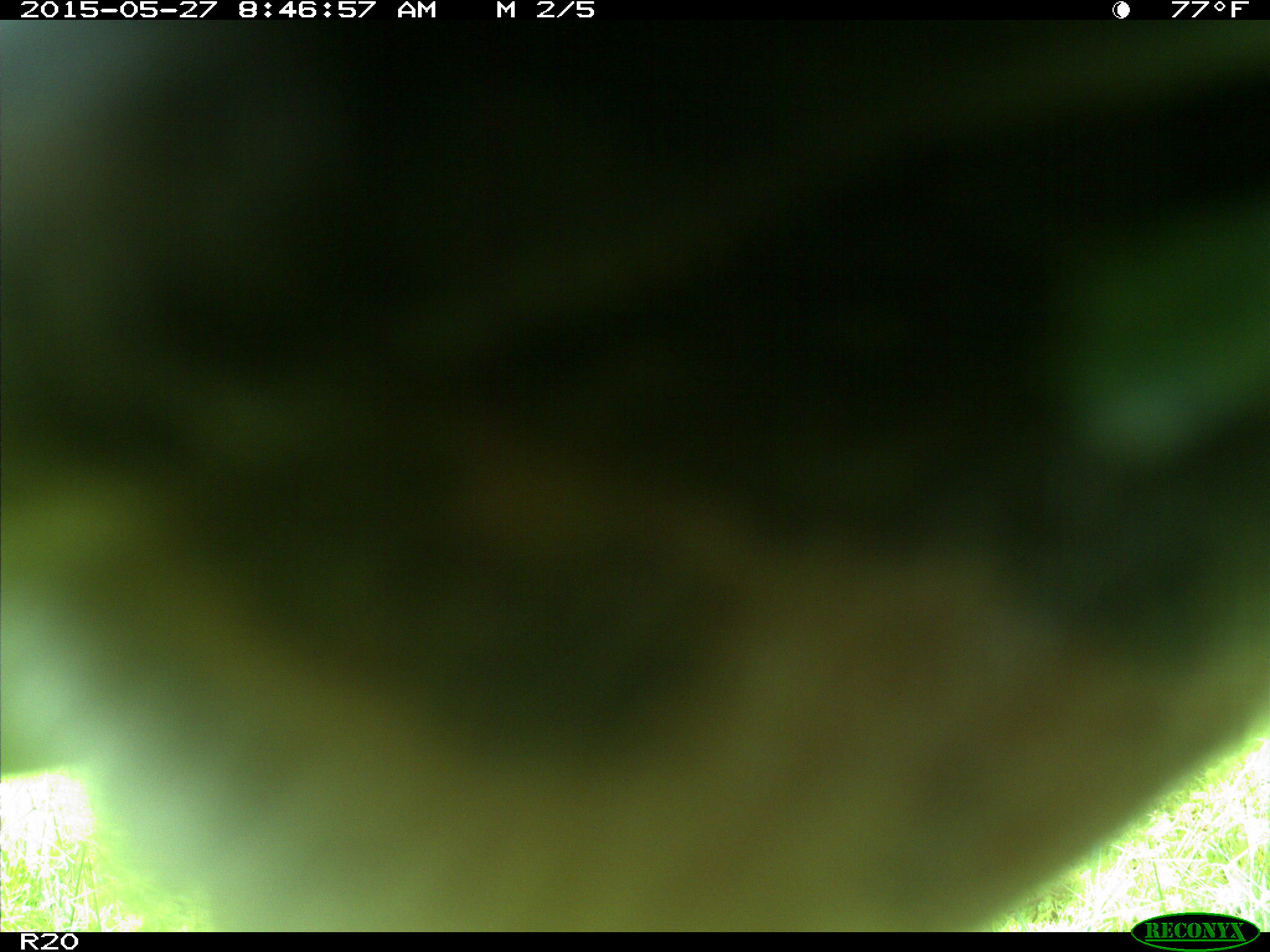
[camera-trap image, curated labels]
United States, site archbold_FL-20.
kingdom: Animalia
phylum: Chordata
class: Mammalia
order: Artiodactyla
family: Bovidae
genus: Bos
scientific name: Bos taurus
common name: domestic cow